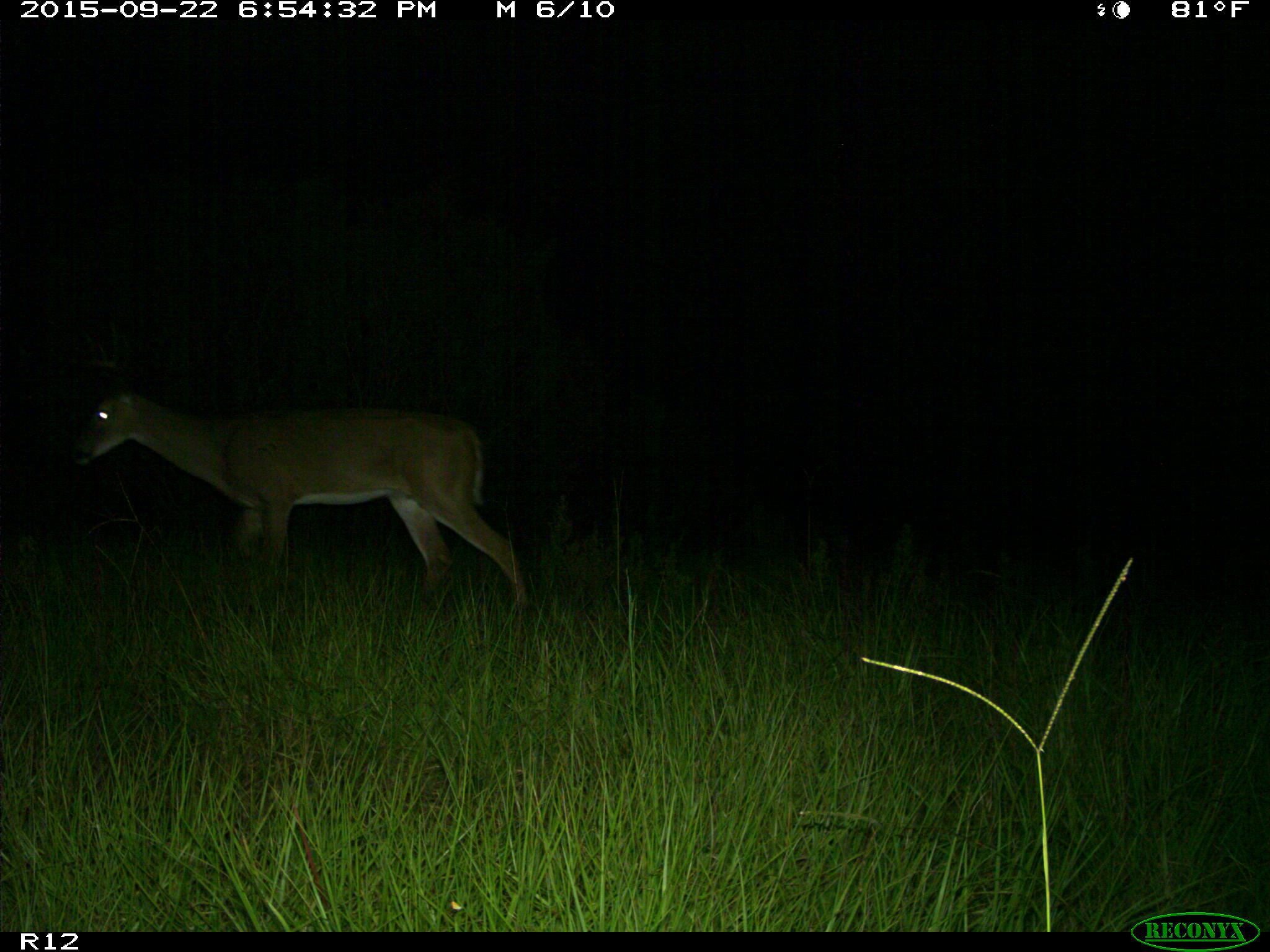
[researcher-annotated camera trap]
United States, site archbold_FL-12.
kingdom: Animalia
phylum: Chordata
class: Mammalia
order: Artiodactyla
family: Cervidae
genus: Odocoileus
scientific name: Odocoileus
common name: deer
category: unidentified deer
Unidentified deer (deer) (Odocoileus).